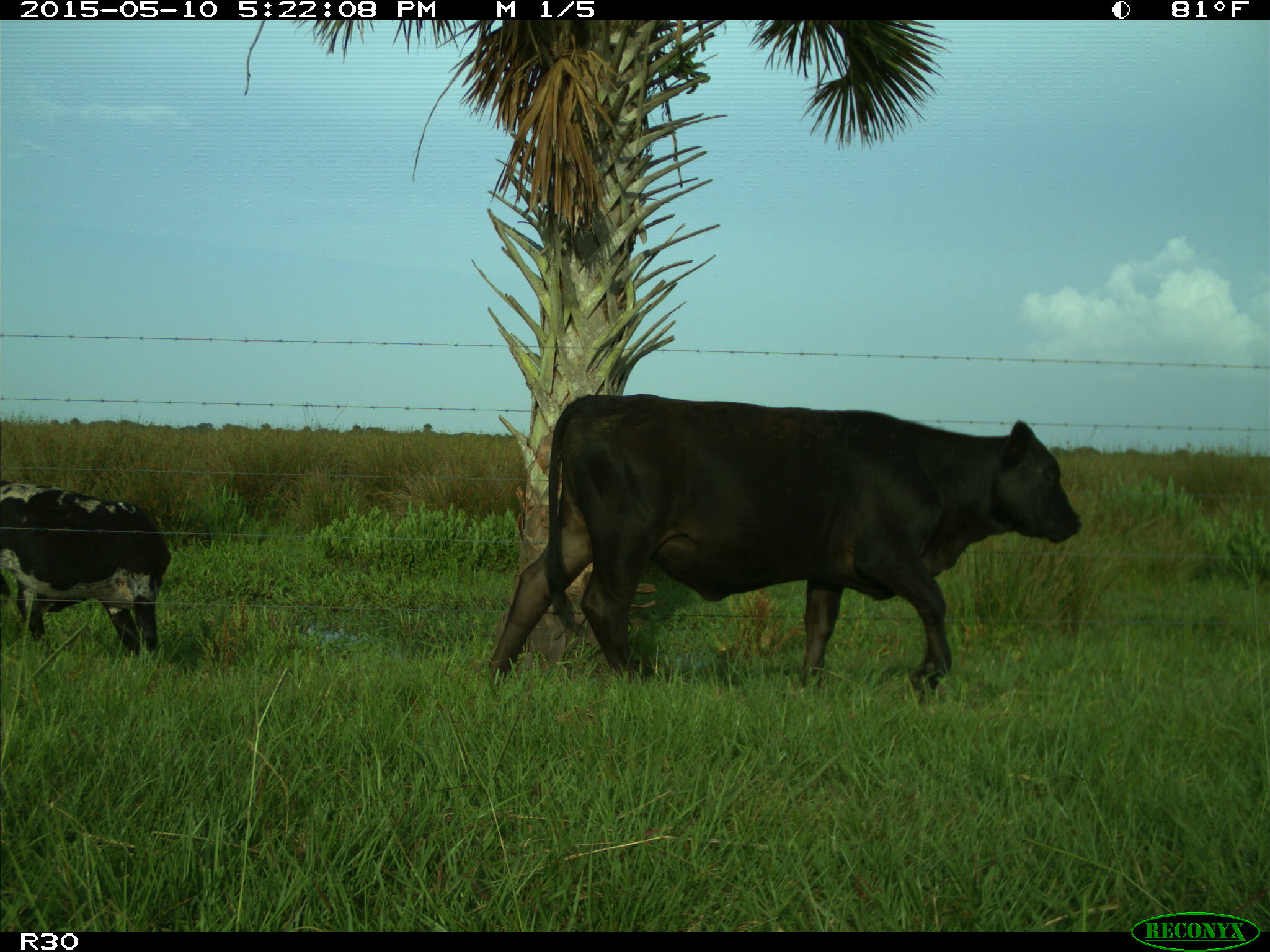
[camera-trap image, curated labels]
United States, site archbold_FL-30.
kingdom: Animalia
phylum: Chordata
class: Mammalia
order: Artiodactyla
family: Bovidae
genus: Bos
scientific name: Bos taurus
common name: domestic cow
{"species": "Bos taurus (domestic cow)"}